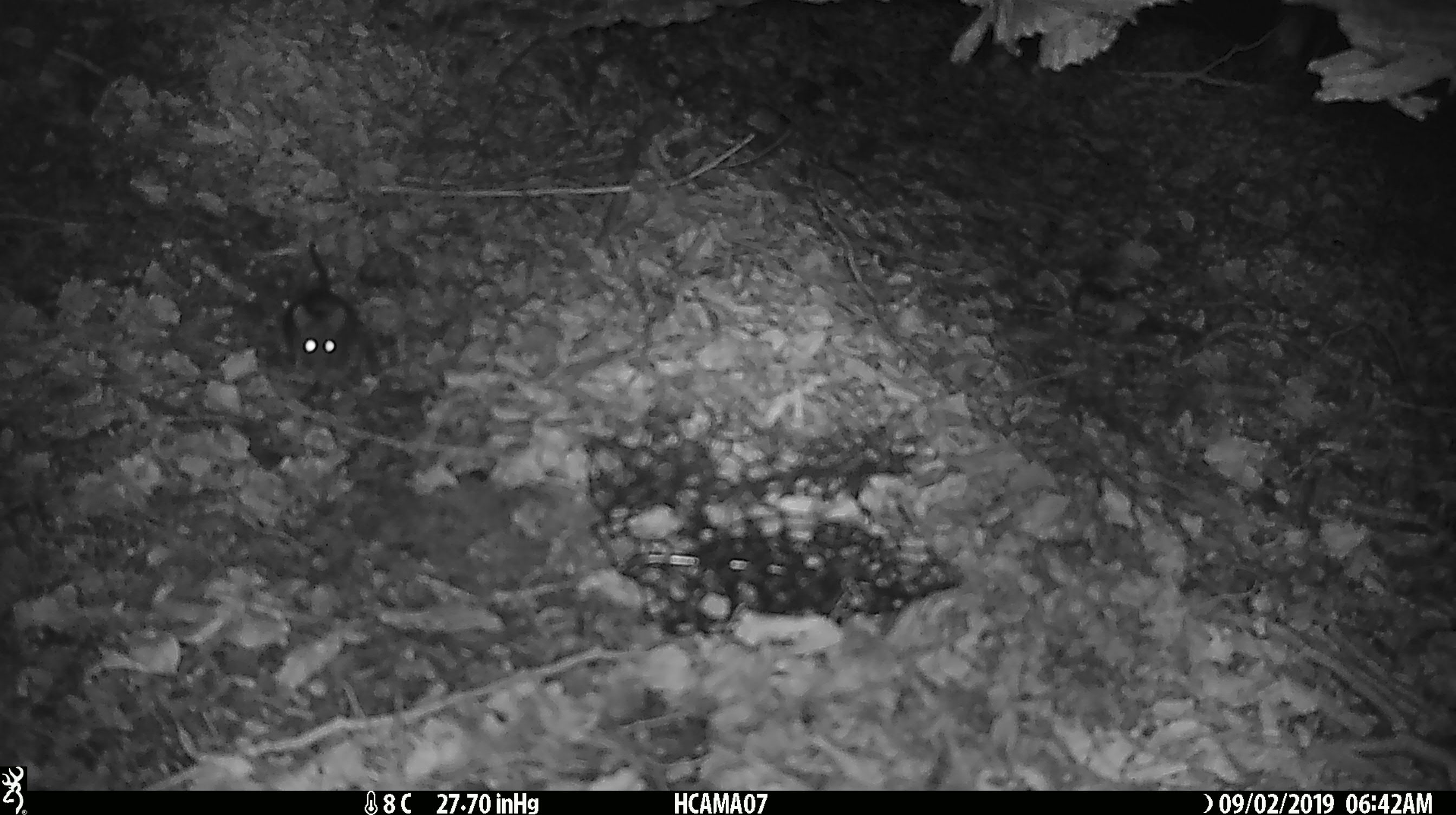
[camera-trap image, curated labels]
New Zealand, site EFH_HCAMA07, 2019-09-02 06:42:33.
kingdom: Animalia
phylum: Chordata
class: Mammalia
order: Rodentia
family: Muridae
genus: Mus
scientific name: Mus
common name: mouse